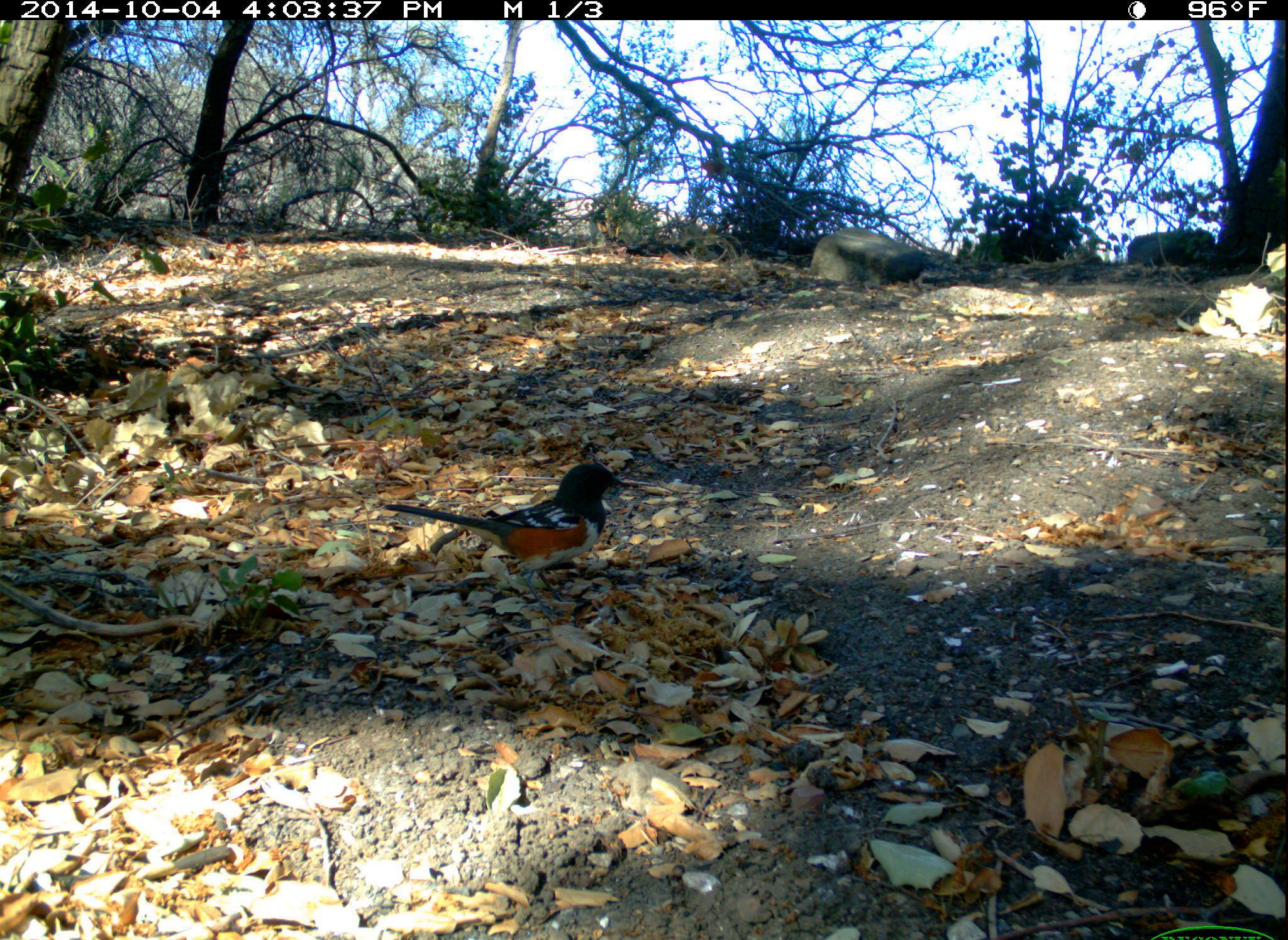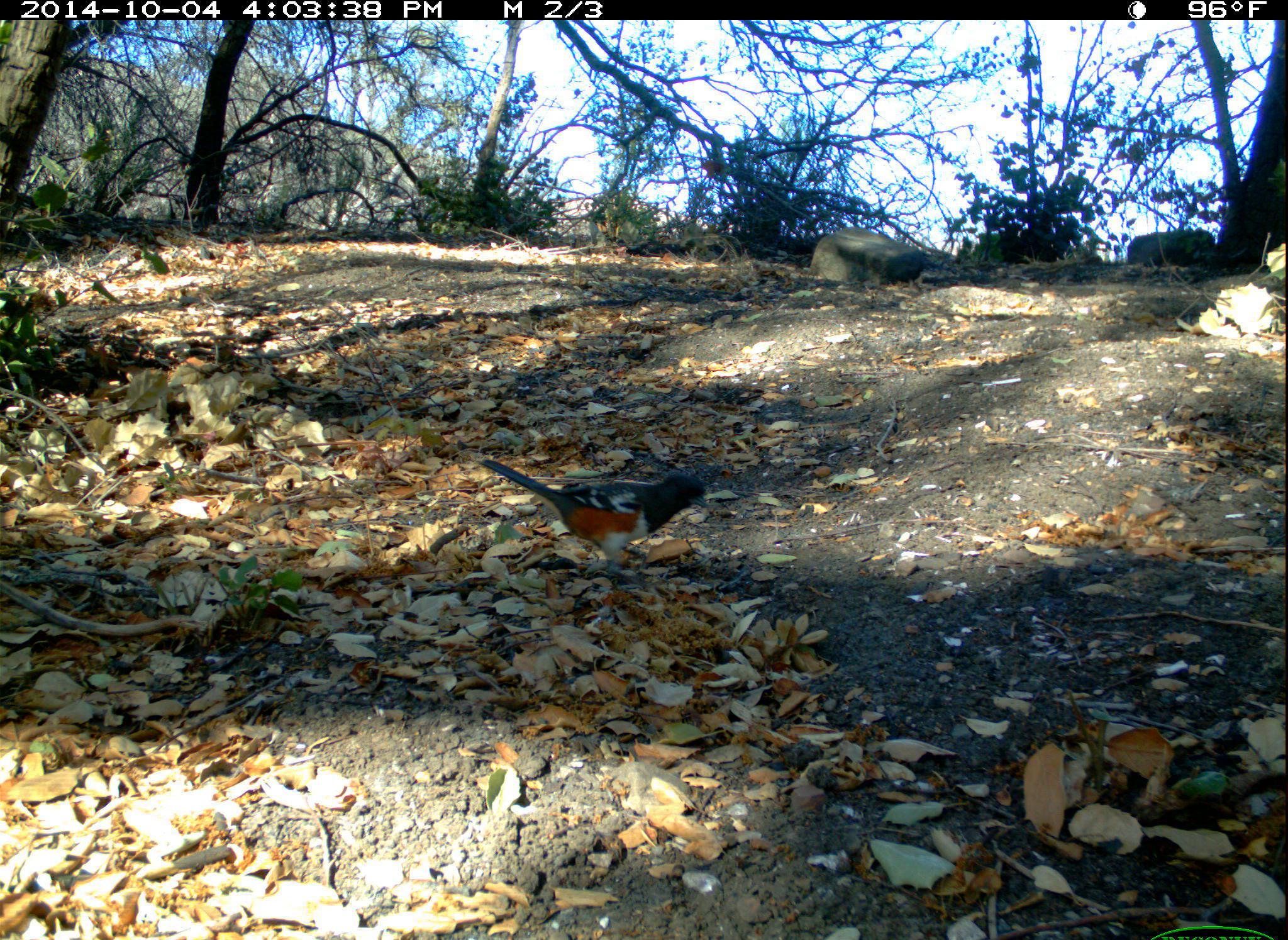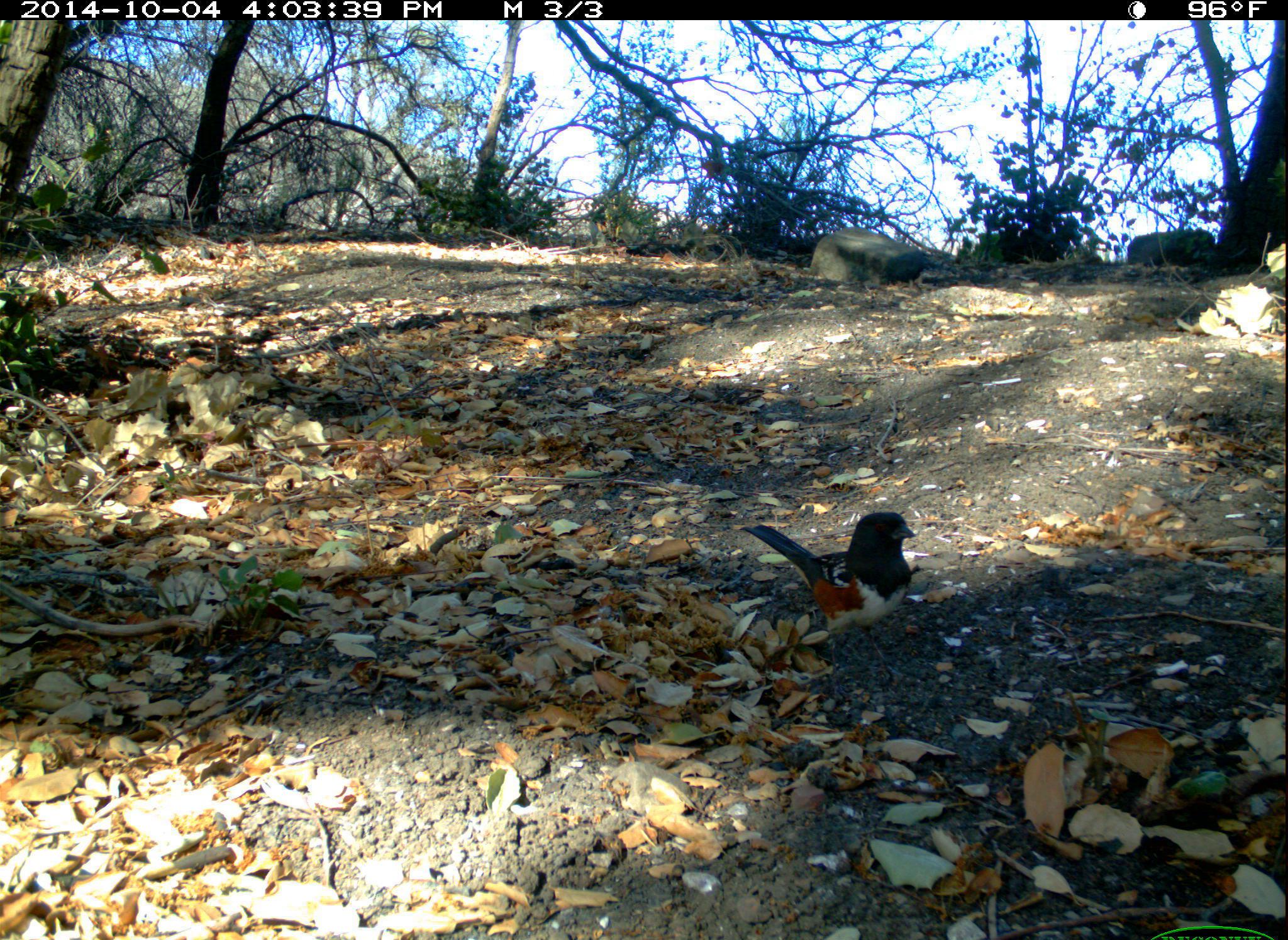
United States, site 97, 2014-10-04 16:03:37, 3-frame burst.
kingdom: Animalia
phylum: Chordata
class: Aves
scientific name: Aves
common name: bird